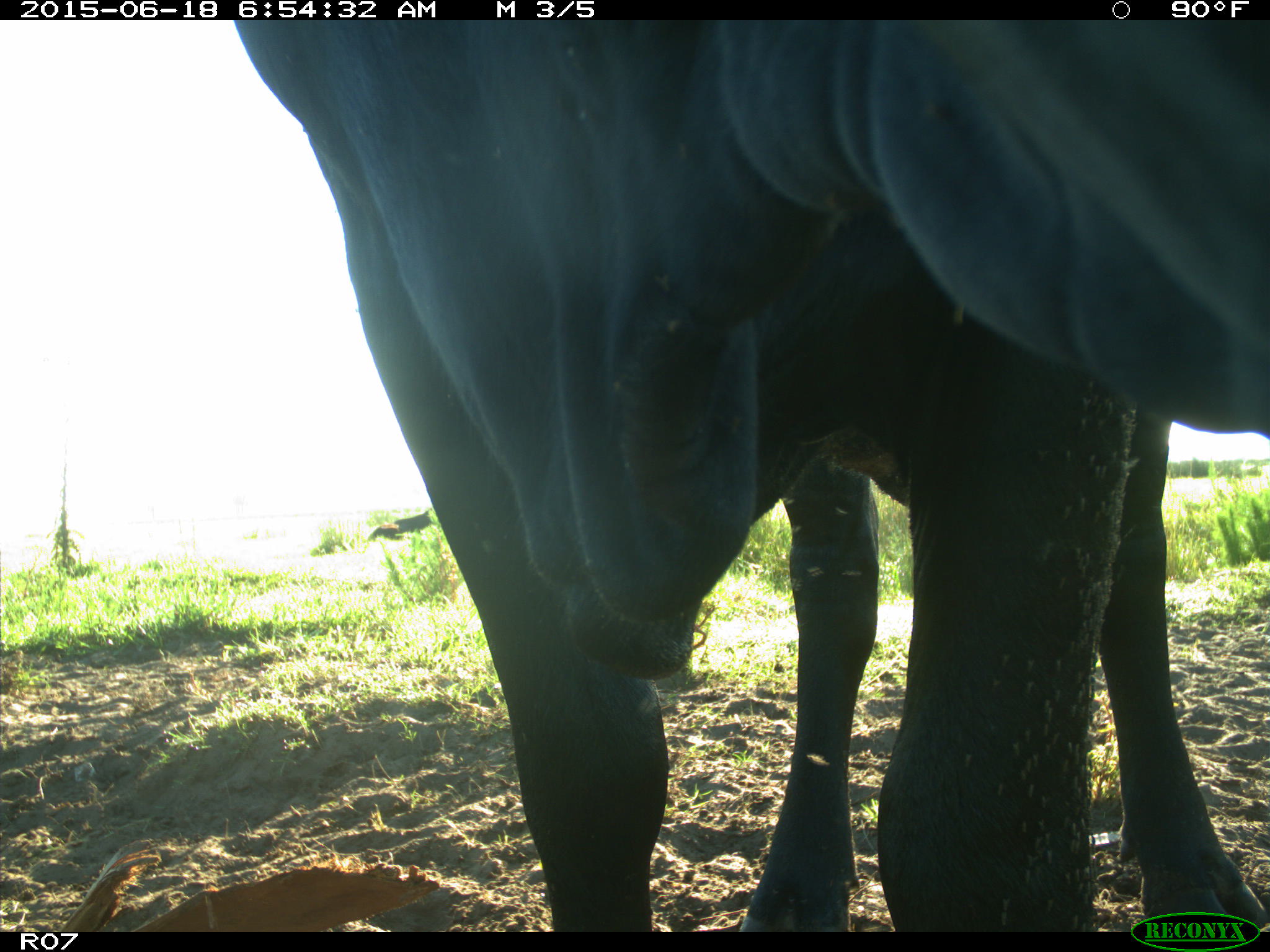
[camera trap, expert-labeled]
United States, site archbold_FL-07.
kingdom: Animalia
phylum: Chordata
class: Mammalia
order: Artiodactyla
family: Bovidae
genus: Bos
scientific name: Bos taurus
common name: domestic cow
Bos taurus (domestic cow).